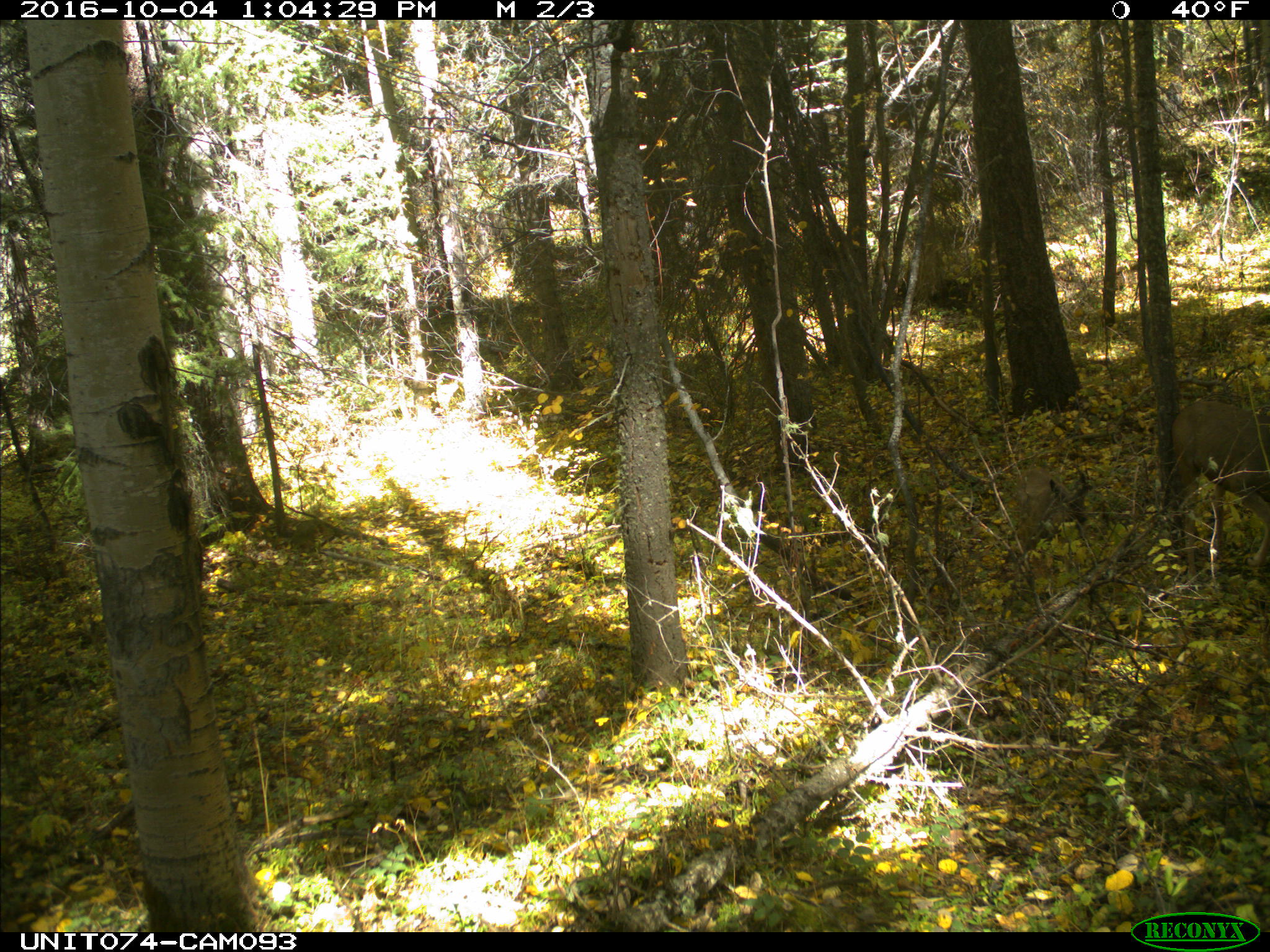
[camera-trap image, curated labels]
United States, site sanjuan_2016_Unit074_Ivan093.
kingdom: Animalia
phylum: Chordata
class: Mammalia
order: Artiodactyla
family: Cervidae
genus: Odocoileus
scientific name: Odocoileus hemionus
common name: mule deer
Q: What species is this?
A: Odocoileus hemionus (mule deer).